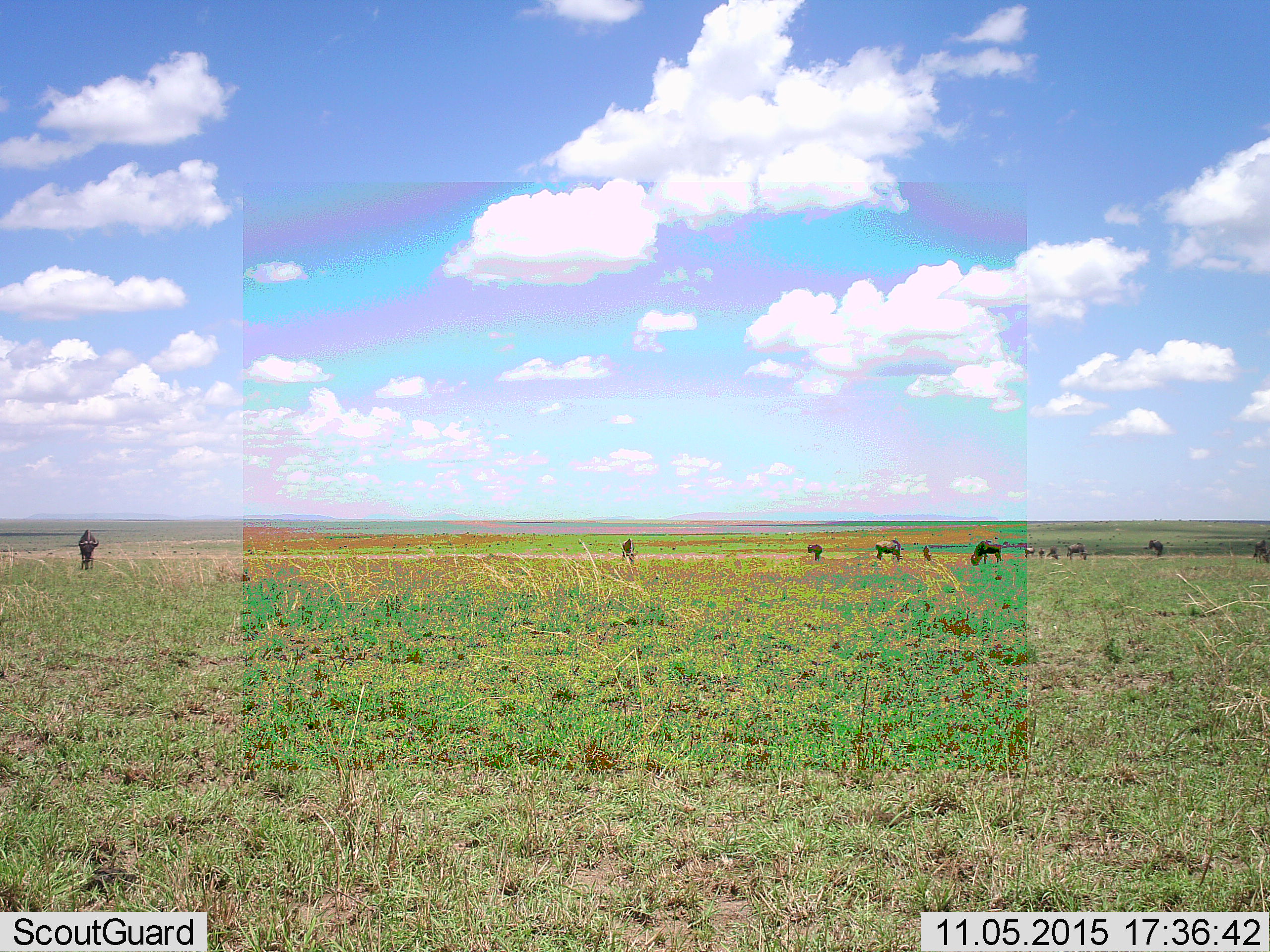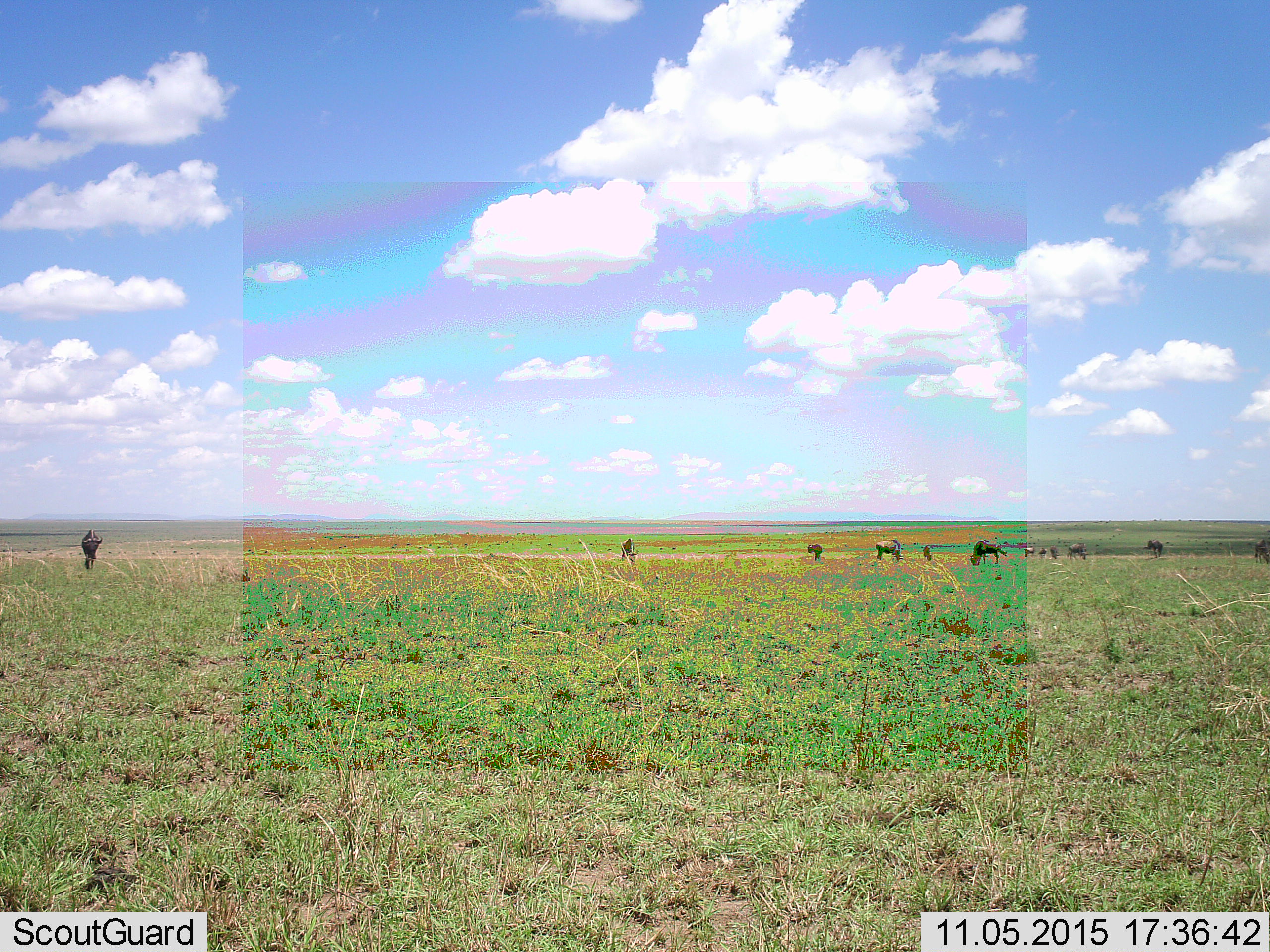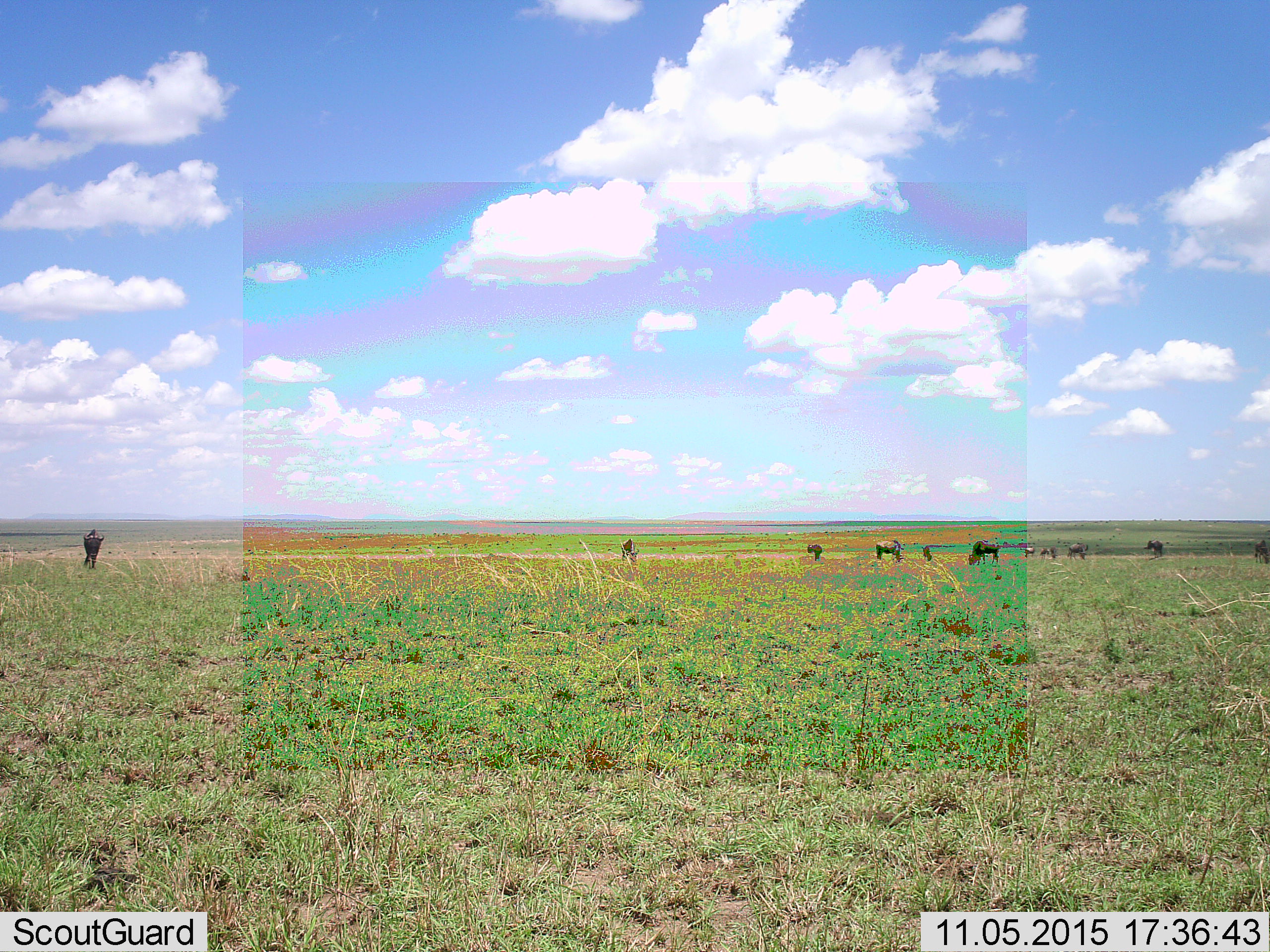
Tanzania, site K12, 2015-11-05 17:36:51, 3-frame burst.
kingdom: Animalia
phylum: Chordata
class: Mammalia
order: Artiodactyla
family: Bovidae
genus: Connochaetes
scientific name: Connochaetes taurinus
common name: blue wildebeest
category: wildebeest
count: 11-50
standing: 62%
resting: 0%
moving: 25%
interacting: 0%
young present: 0%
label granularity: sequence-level